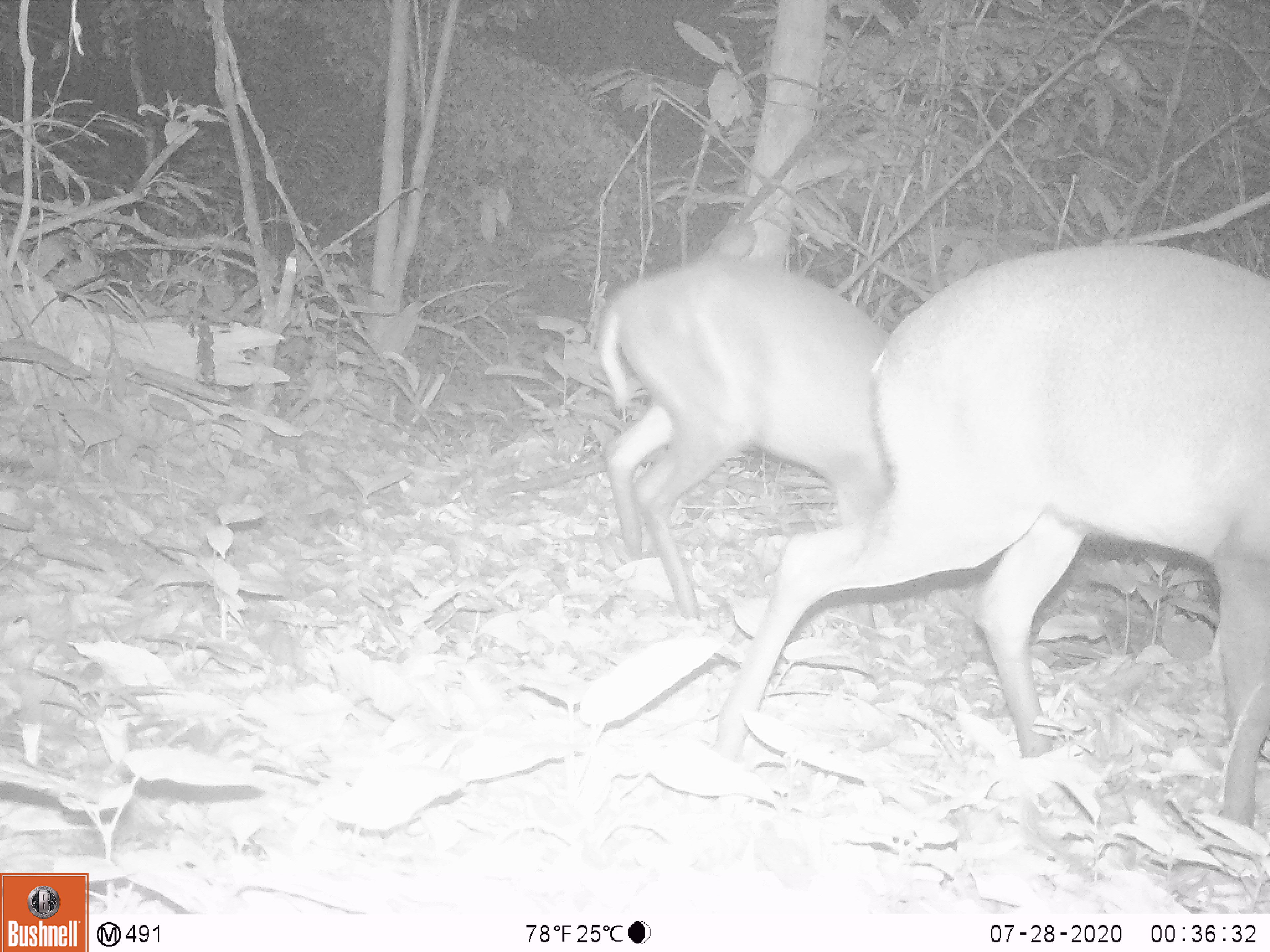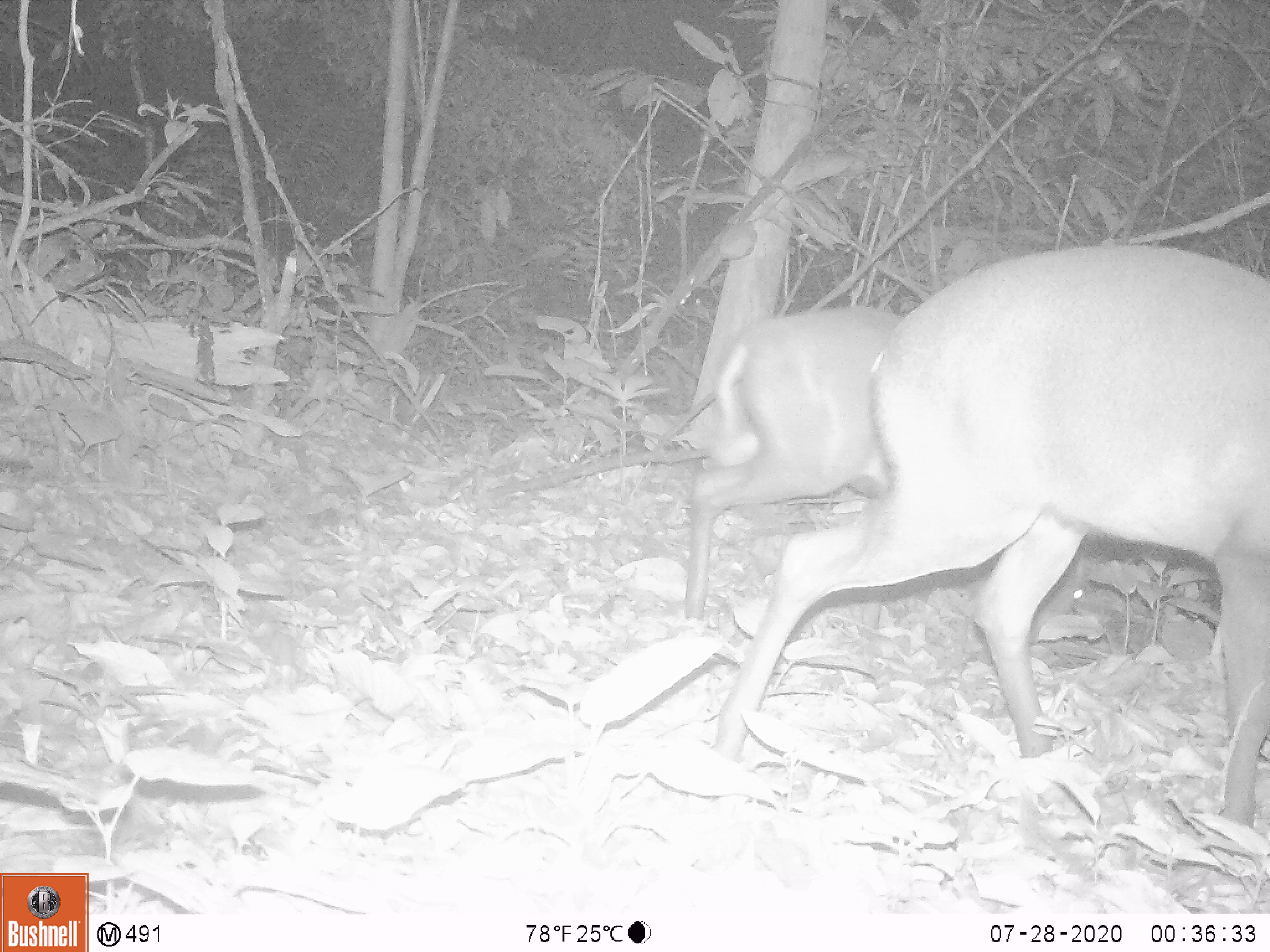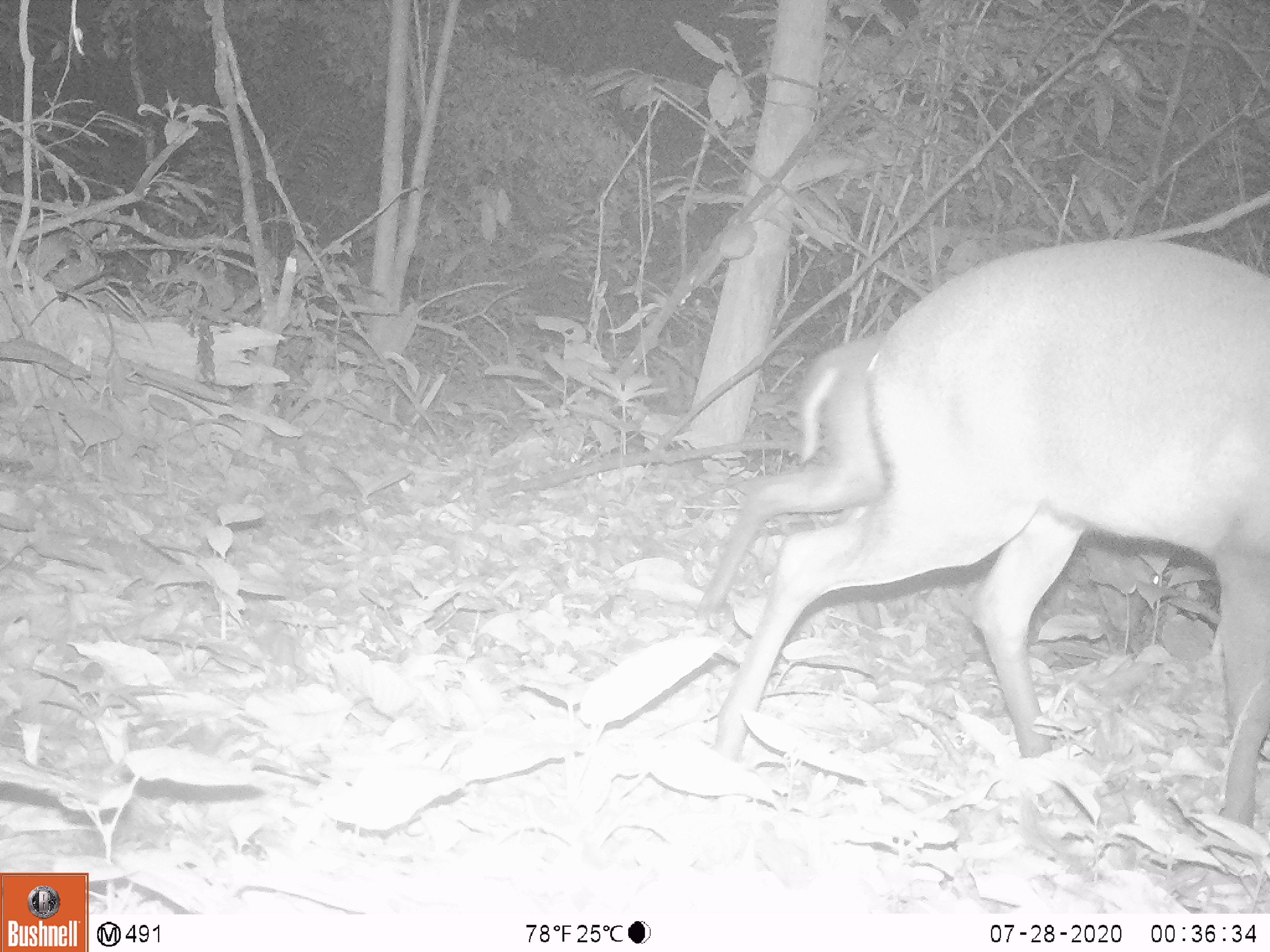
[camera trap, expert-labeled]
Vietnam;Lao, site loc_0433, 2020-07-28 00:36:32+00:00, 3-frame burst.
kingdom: Animalia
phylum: Chordata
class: Mammalia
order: Artiodactyla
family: Cervidae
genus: Muntiacus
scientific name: Muntiacus rooseveltorum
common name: roosevelt's muntjac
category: roosevelts muntjac group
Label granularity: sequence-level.